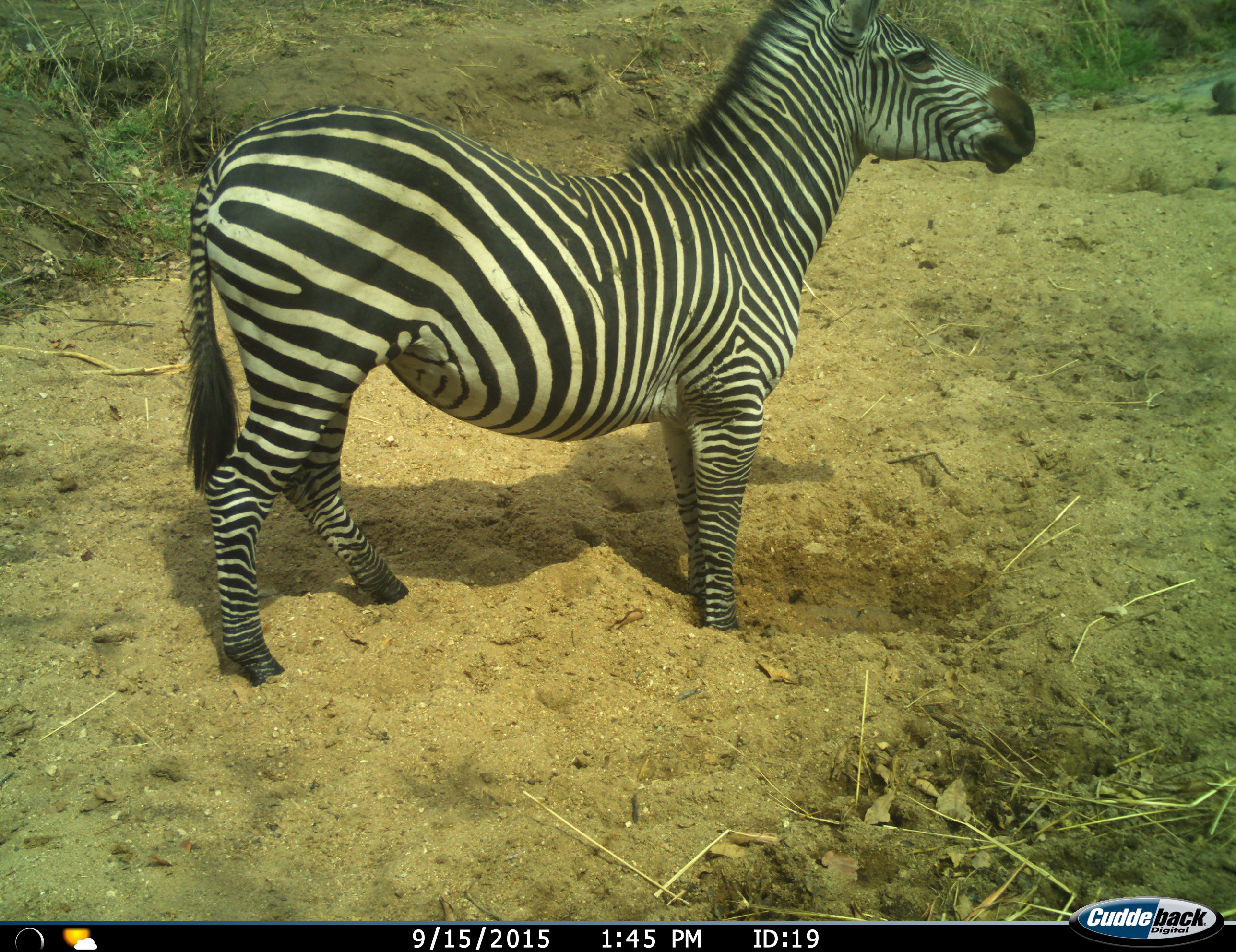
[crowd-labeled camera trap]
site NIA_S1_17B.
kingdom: Animalia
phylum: Chordata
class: Mammalia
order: Perissodactyla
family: Equidae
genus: Equus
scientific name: Equus quagga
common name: plains zebra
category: zebraplains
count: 1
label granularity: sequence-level